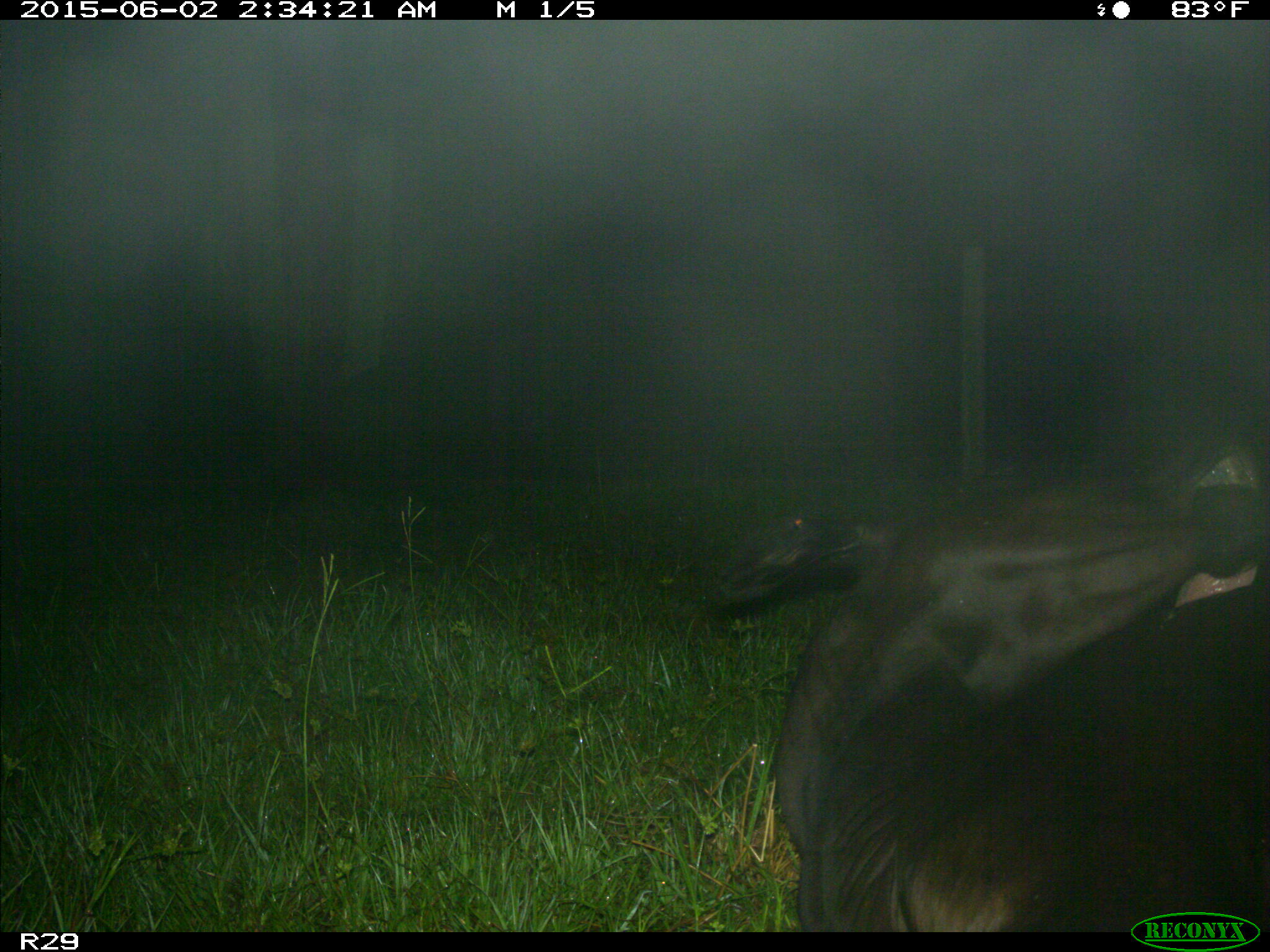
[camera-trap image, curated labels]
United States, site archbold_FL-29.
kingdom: Animalia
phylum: Chordata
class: Mammalia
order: Artiodactyla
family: Bovidae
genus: Bos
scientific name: Bos taurus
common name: domestic cow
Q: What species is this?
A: Bos taurus (domestic cow).